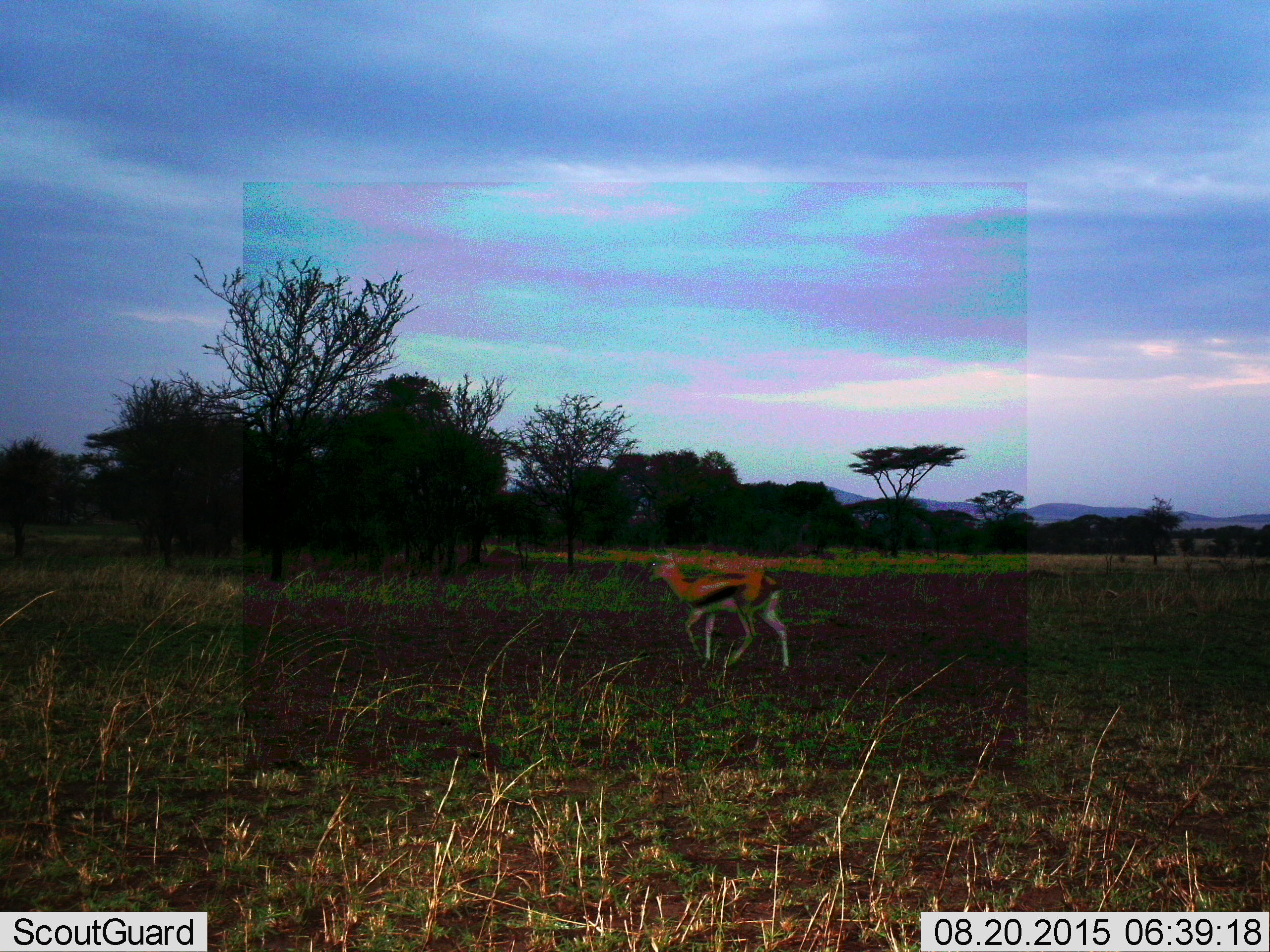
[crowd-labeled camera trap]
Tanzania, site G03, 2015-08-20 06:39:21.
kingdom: Animalia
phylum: Chordata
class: Mammalia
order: Artiodactyla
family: Bovidae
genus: Eudorcas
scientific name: Eudorcas thomsonii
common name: thomson's gazelle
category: gazellethomsons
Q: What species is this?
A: Gazellethomsons (thomson's gazelle) (Eudorcas thomsonii).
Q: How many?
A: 1.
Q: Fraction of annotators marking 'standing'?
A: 6%.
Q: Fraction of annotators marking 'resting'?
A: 0%.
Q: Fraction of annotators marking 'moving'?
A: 94%.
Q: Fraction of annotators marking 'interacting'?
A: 0%.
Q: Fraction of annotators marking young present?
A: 0%.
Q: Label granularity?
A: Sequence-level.